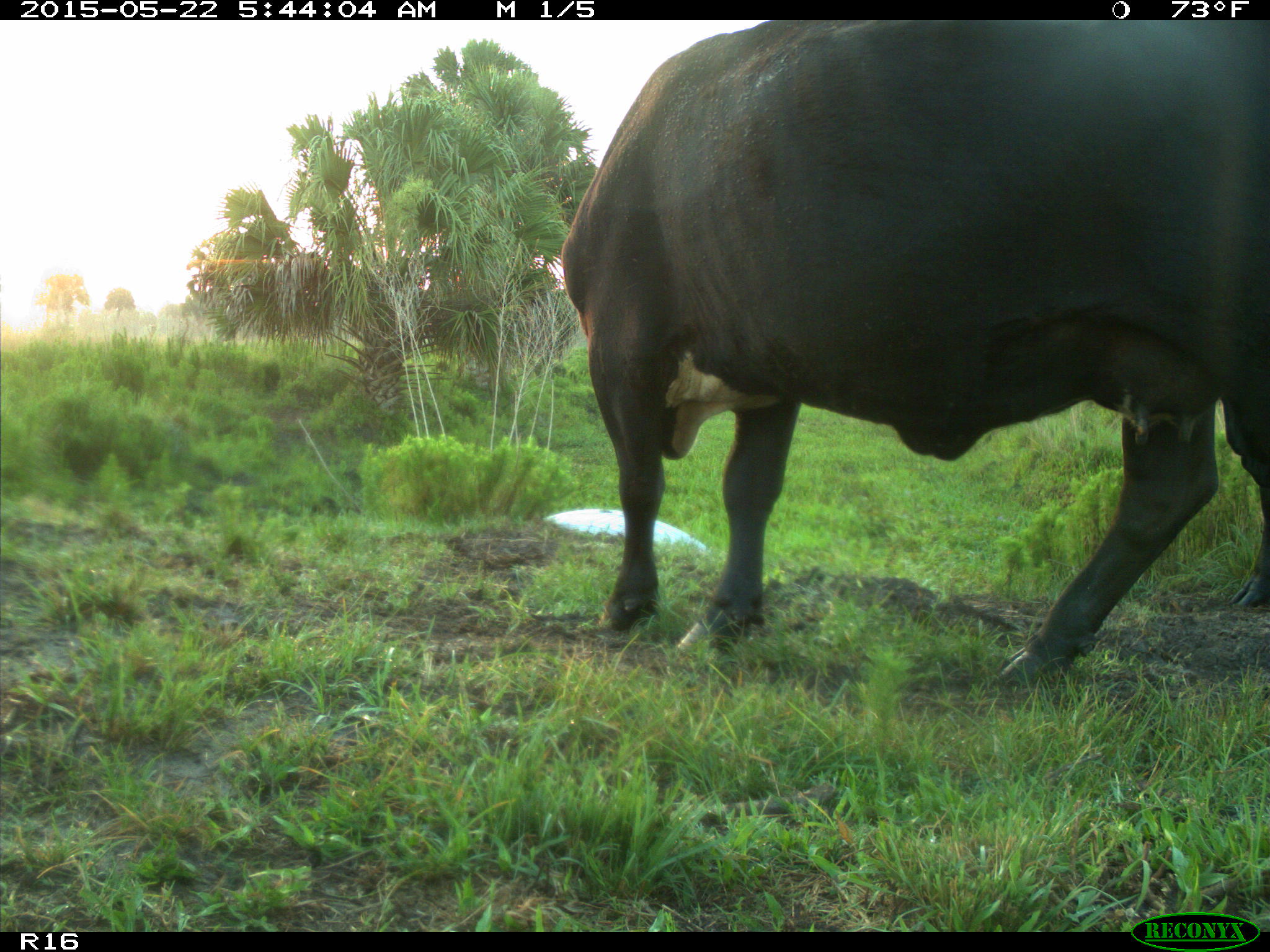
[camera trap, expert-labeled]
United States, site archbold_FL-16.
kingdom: Animalia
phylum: Chordata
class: Mammalia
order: Artiodactyla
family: Bovidae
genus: Bos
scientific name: Bos taurus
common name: domestic cow